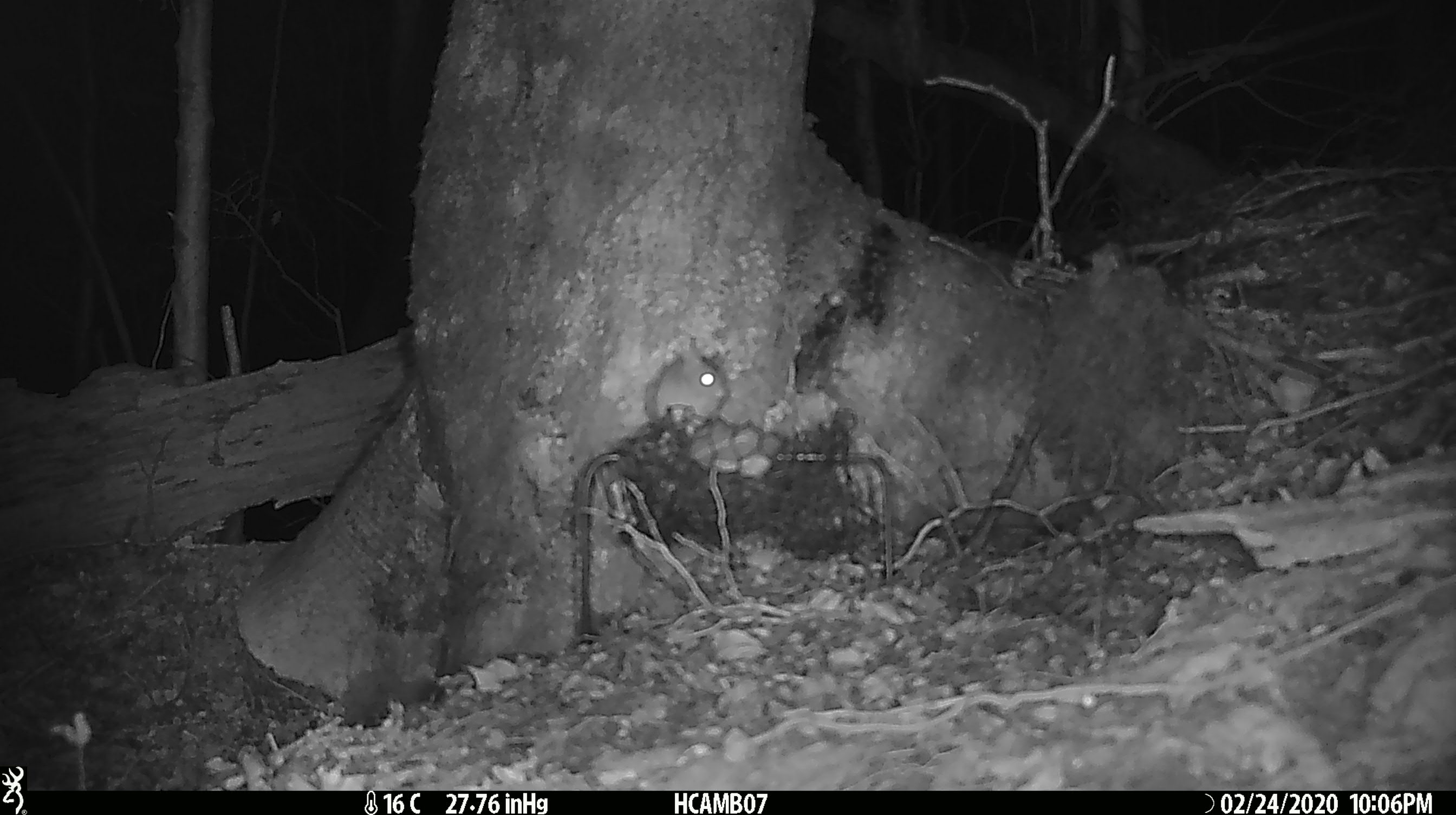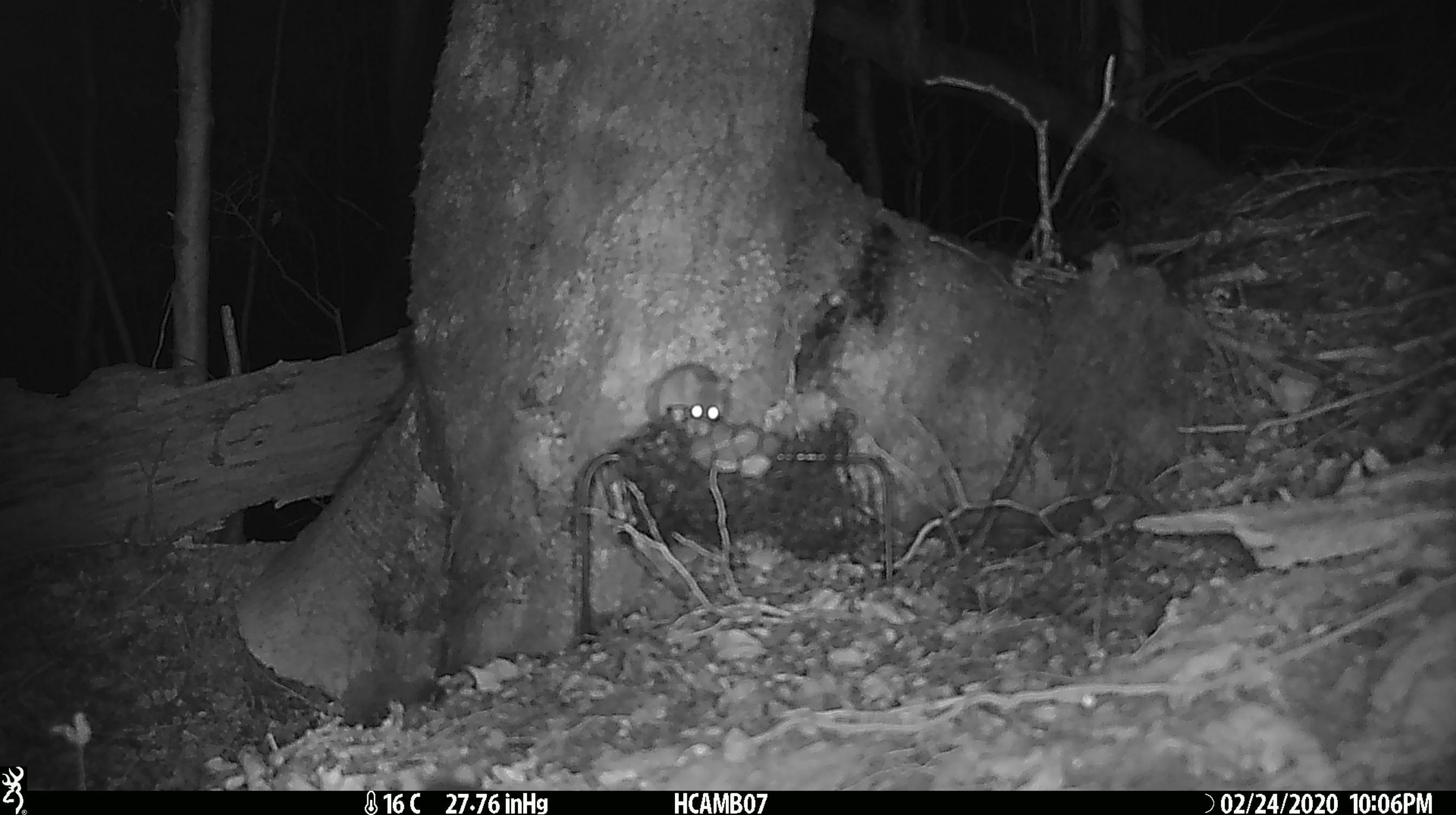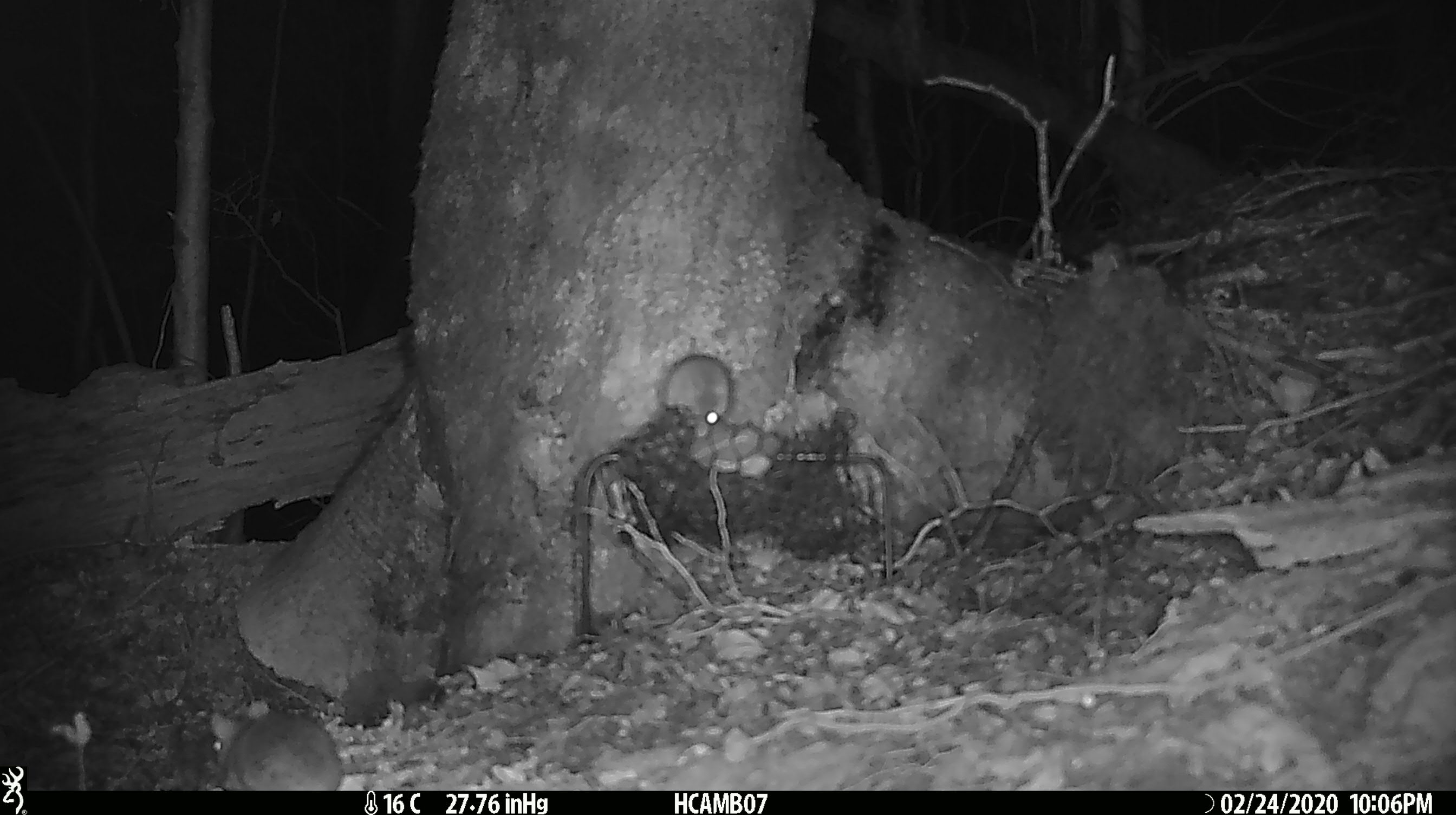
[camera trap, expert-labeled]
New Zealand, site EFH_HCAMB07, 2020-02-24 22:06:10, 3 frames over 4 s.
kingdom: Animalia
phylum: Chordata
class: Mammalia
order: Rodentia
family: Muridae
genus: Mus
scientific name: Mus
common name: mouse